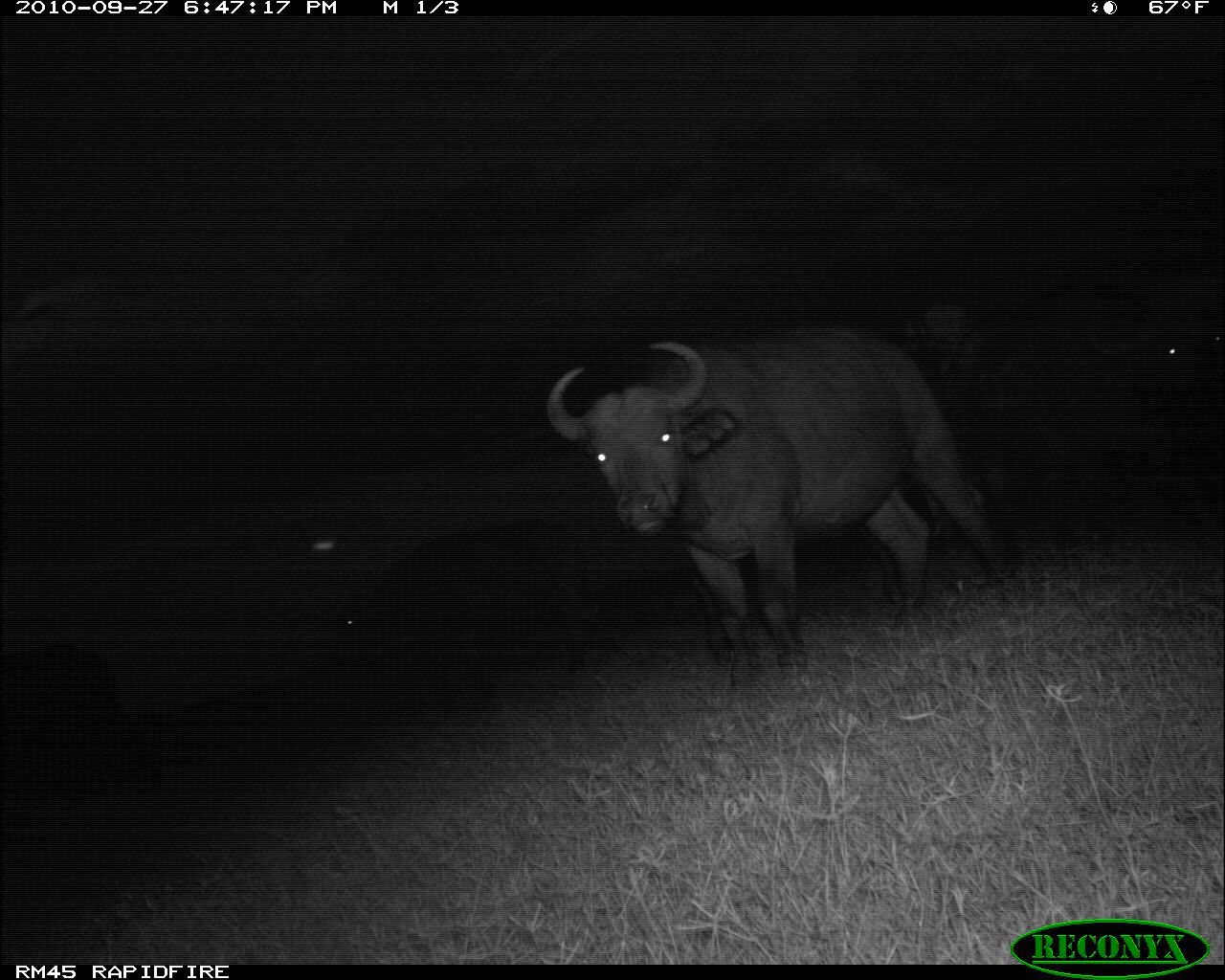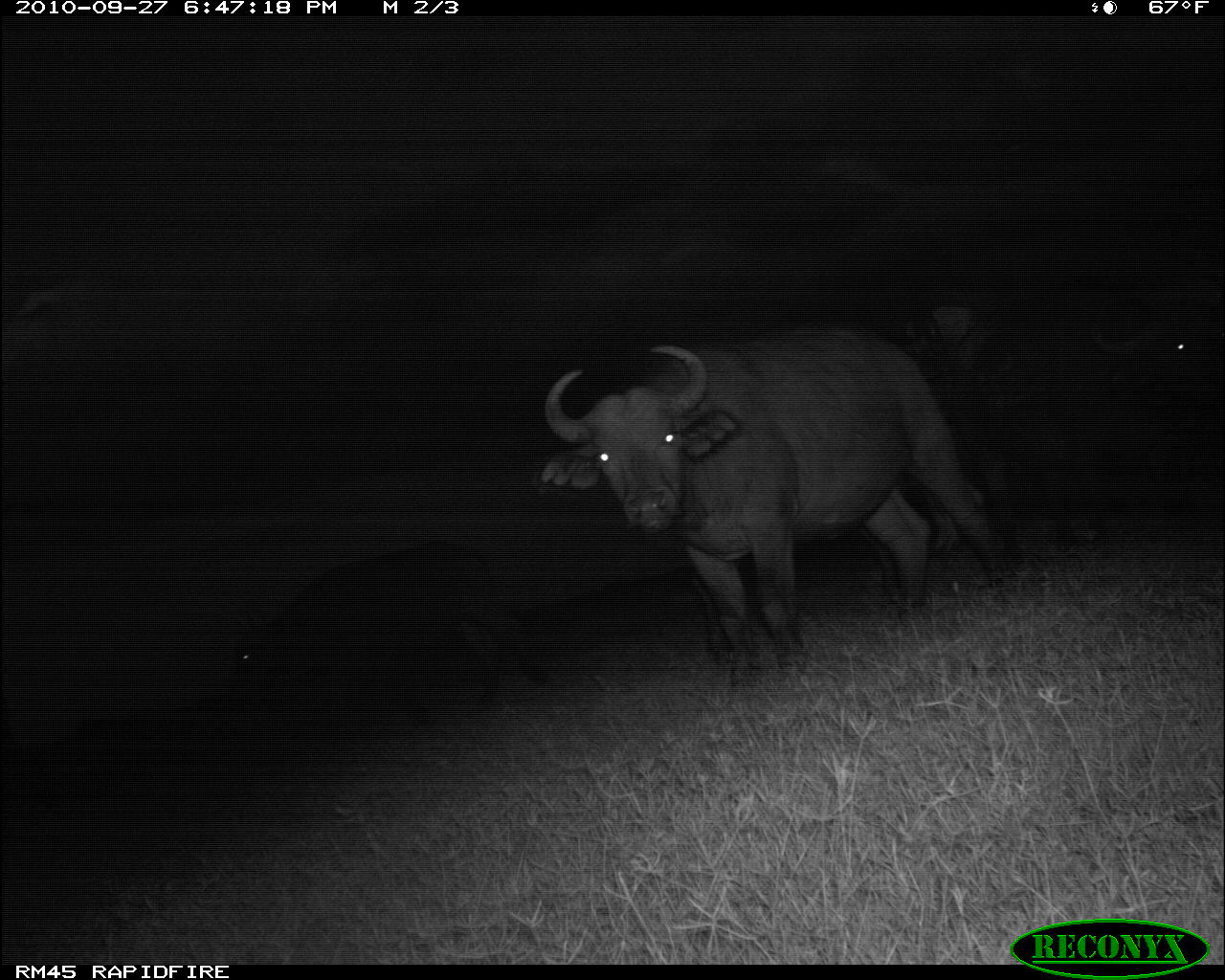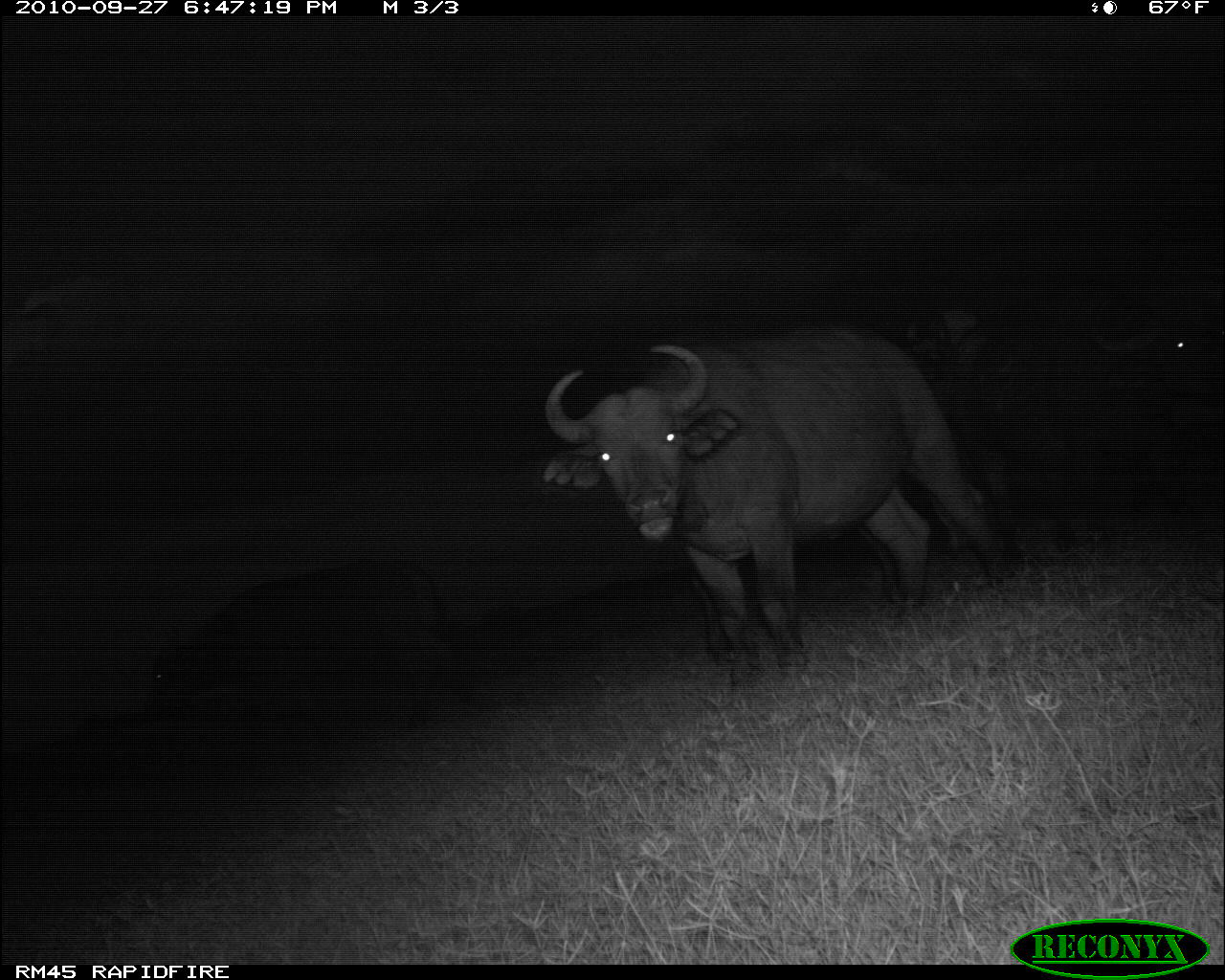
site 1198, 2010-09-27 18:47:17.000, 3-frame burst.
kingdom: Animalia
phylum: Chordata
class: Mammalia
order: Artiodactyla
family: Bovidae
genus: Syncerus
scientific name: Syncerus caffer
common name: african buffalo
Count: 5.